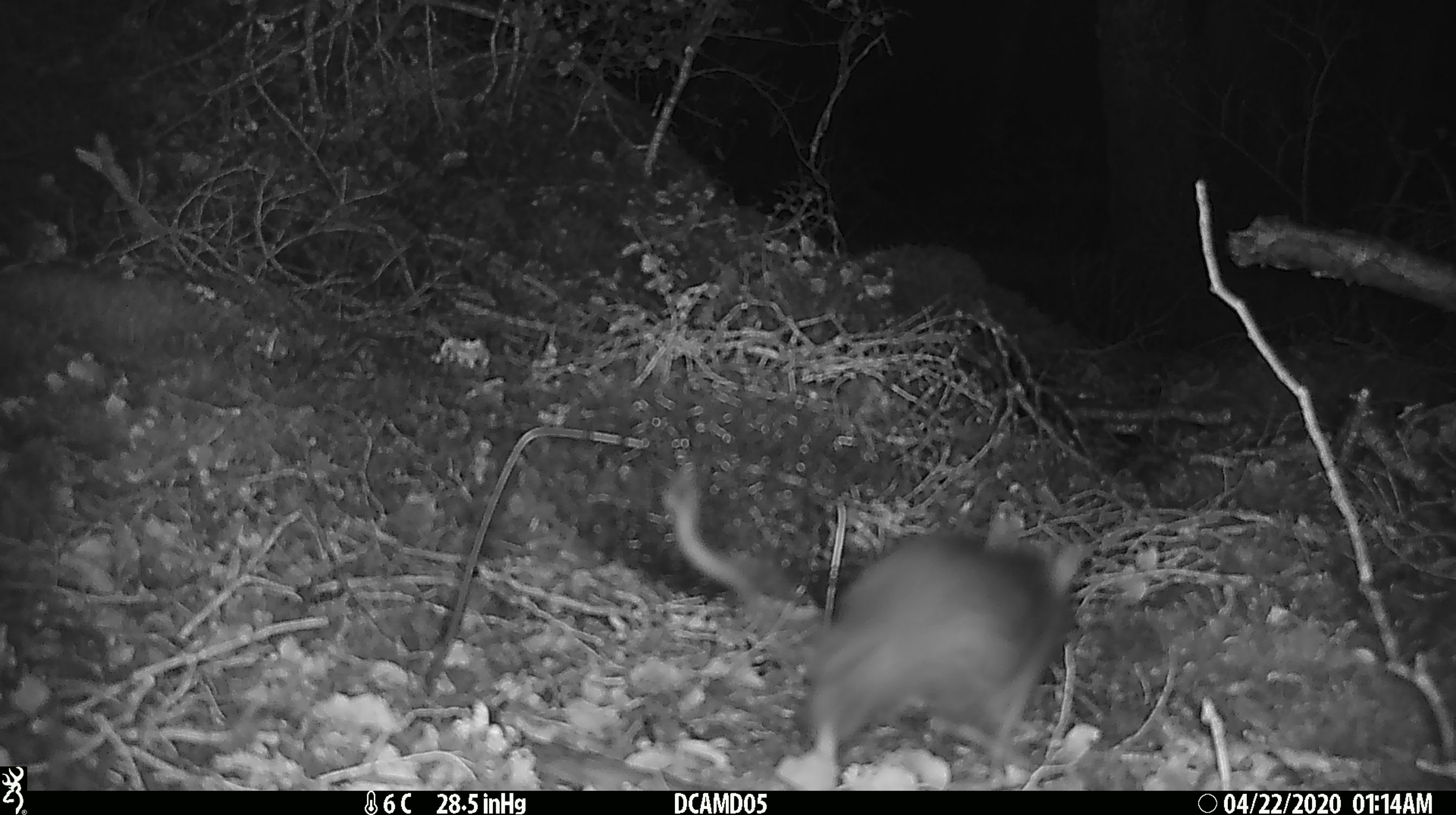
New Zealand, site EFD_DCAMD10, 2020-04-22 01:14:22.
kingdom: Animalia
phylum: Chordata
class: Mammalia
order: Rodentia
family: Muridae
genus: Rattus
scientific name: Rattus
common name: rat